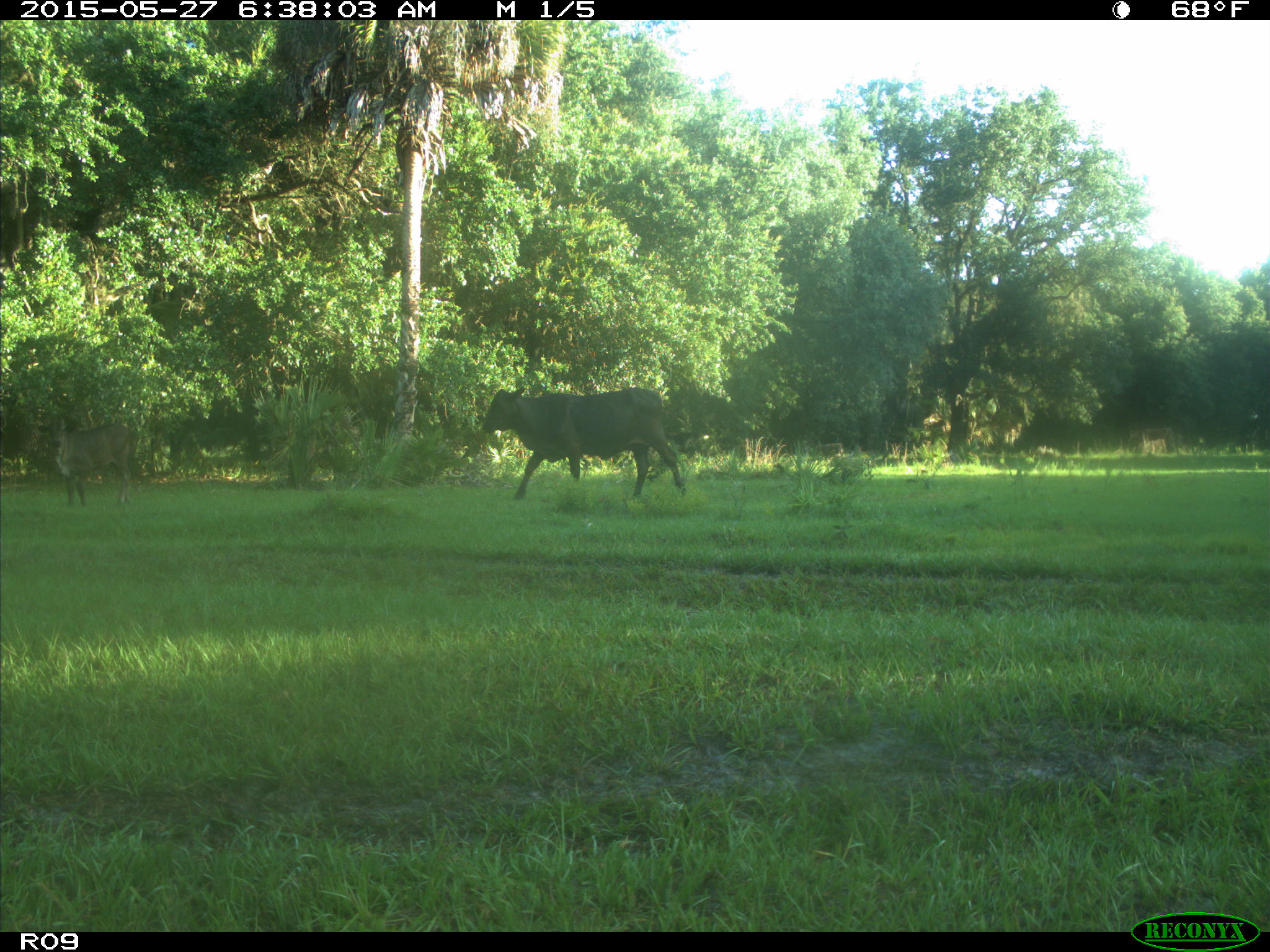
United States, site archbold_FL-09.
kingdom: Animalia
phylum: Chordata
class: Mammalia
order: Artiodactyla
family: Bovidae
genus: Bos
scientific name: Bos taurus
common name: domestic cow